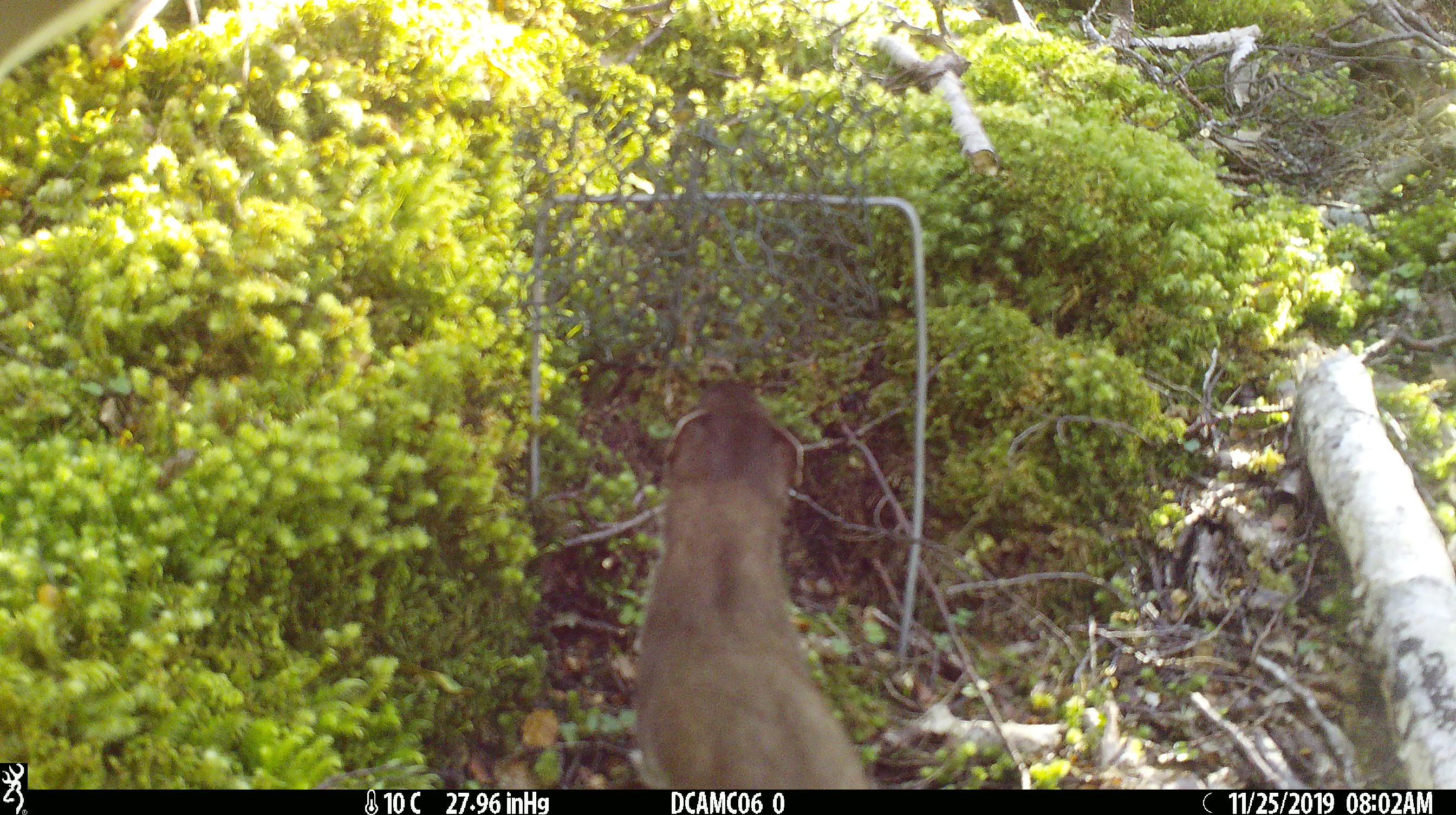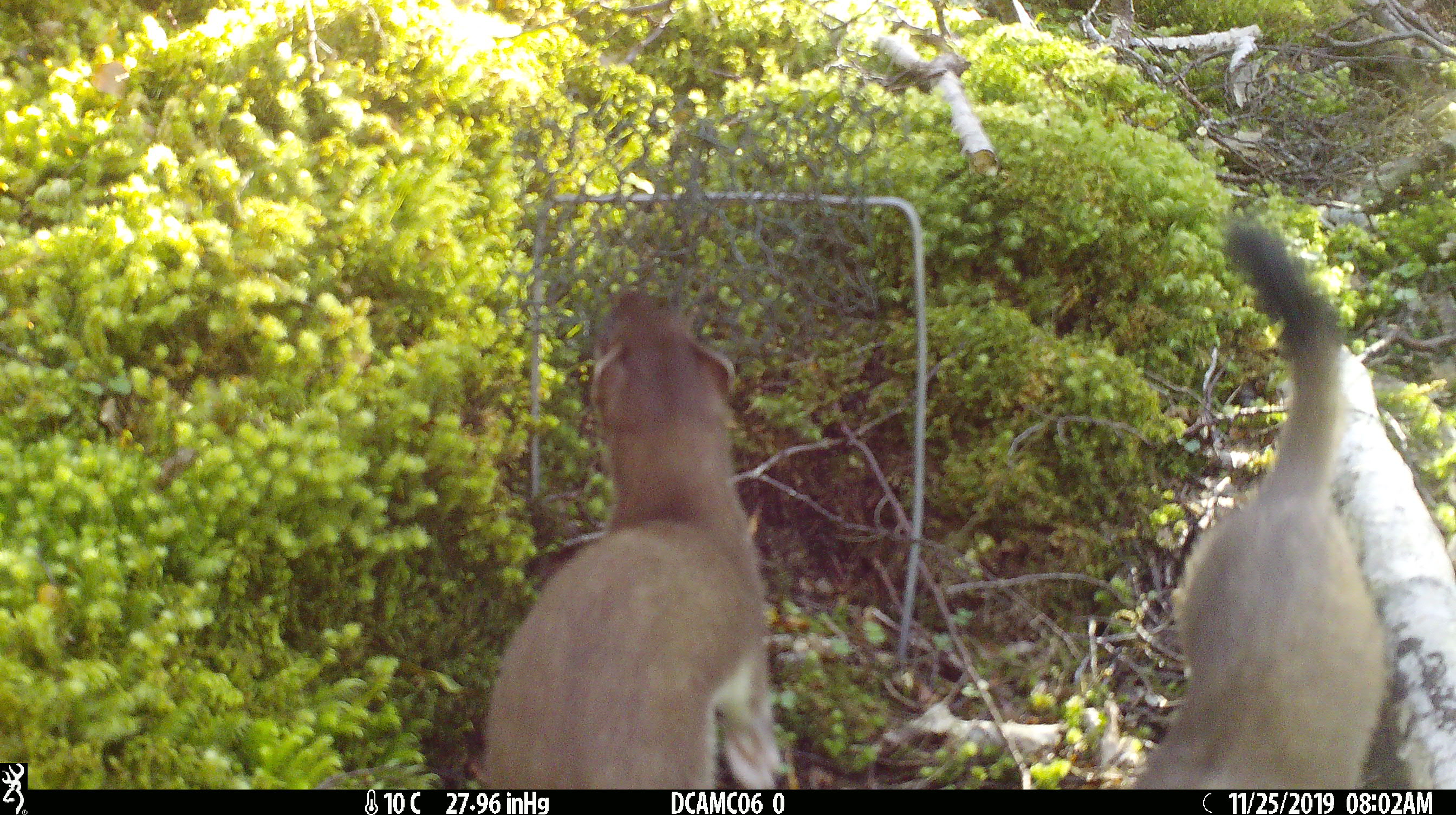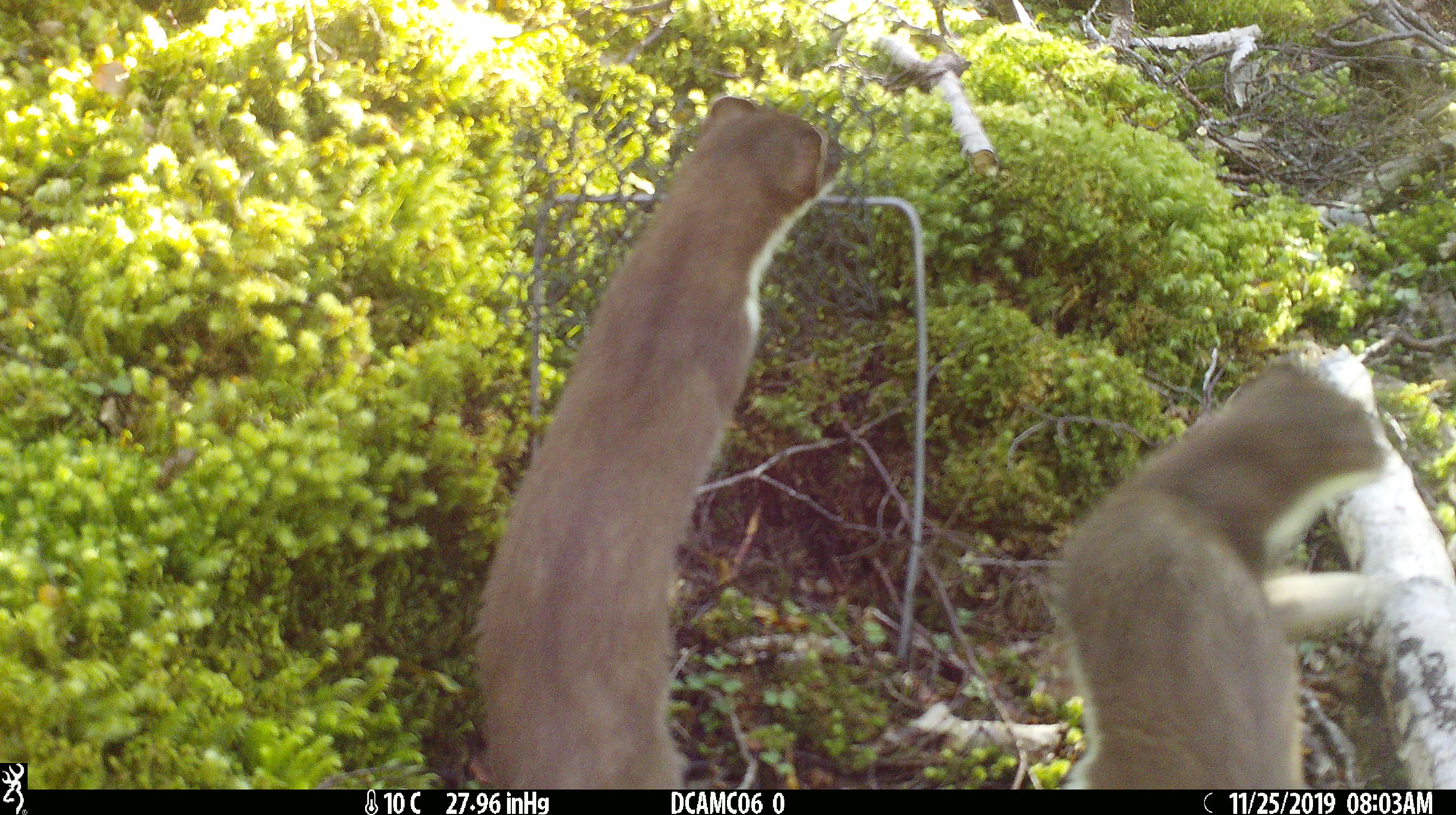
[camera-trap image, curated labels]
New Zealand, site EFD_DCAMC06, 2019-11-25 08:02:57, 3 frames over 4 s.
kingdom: Animalia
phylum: Chordata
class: Mammalia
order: Carnivora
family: Mustelidae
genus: Mustela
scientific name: Mustela erminea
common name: stoat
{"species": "stoat (Mustela erminea)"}